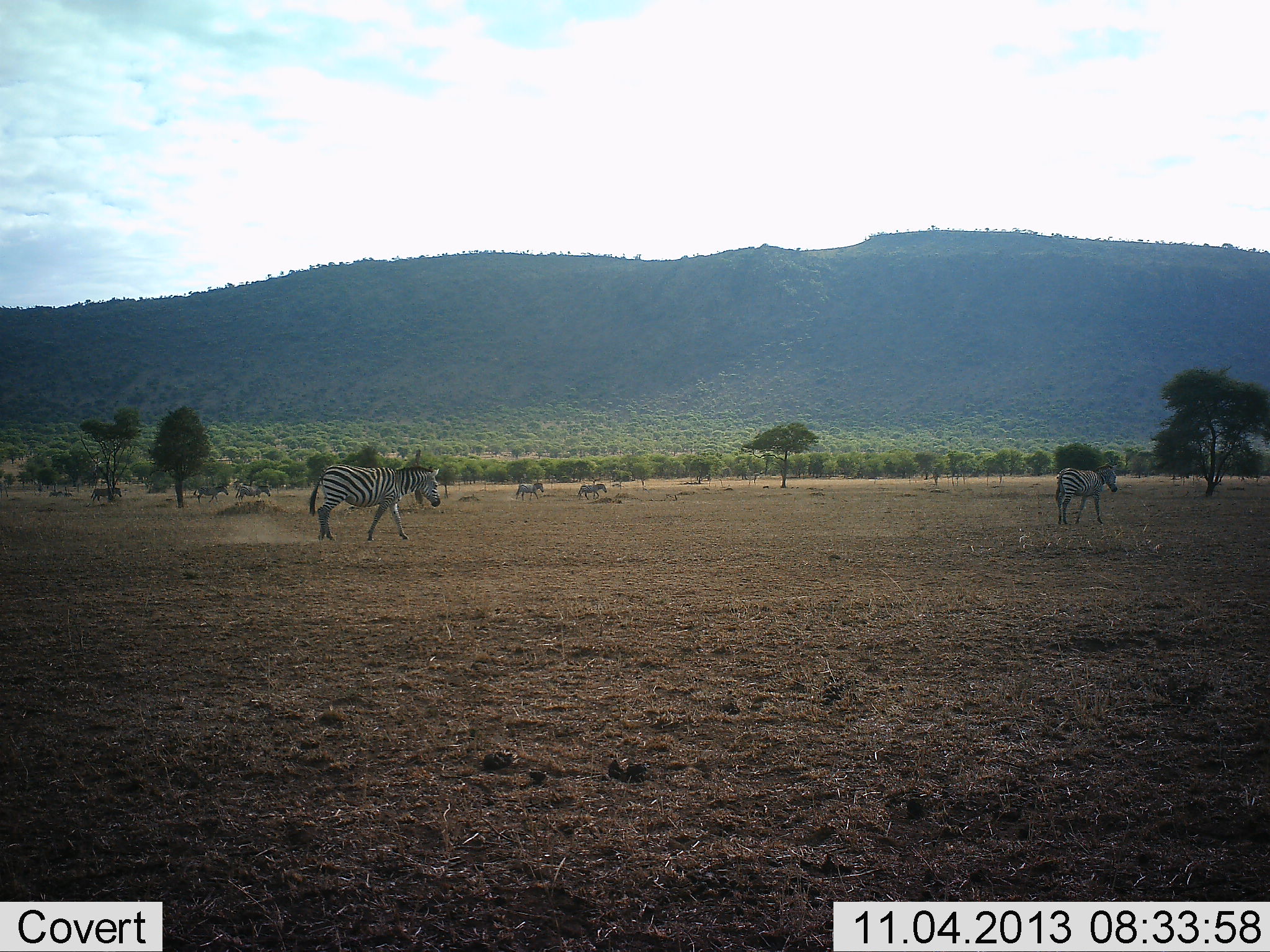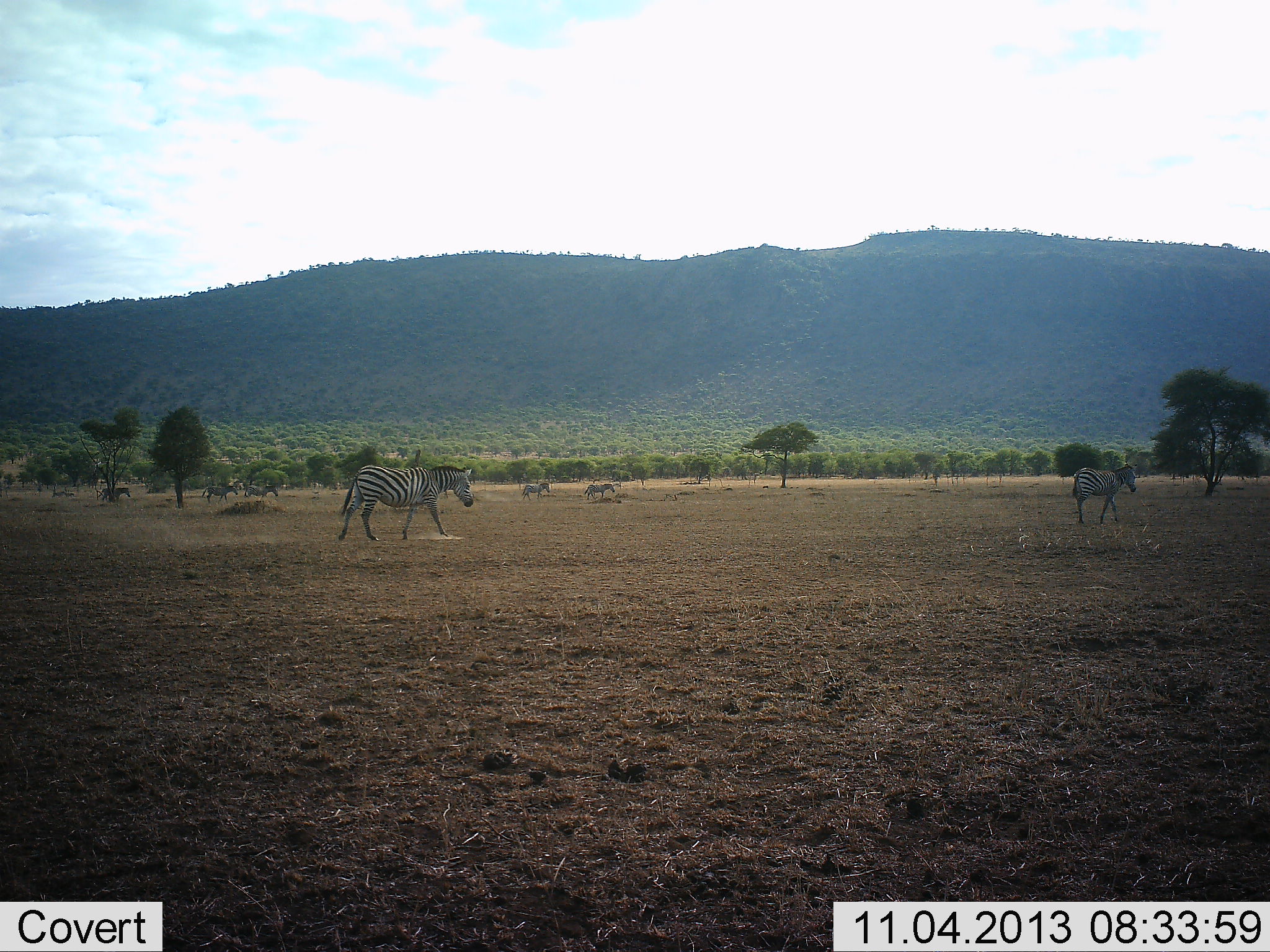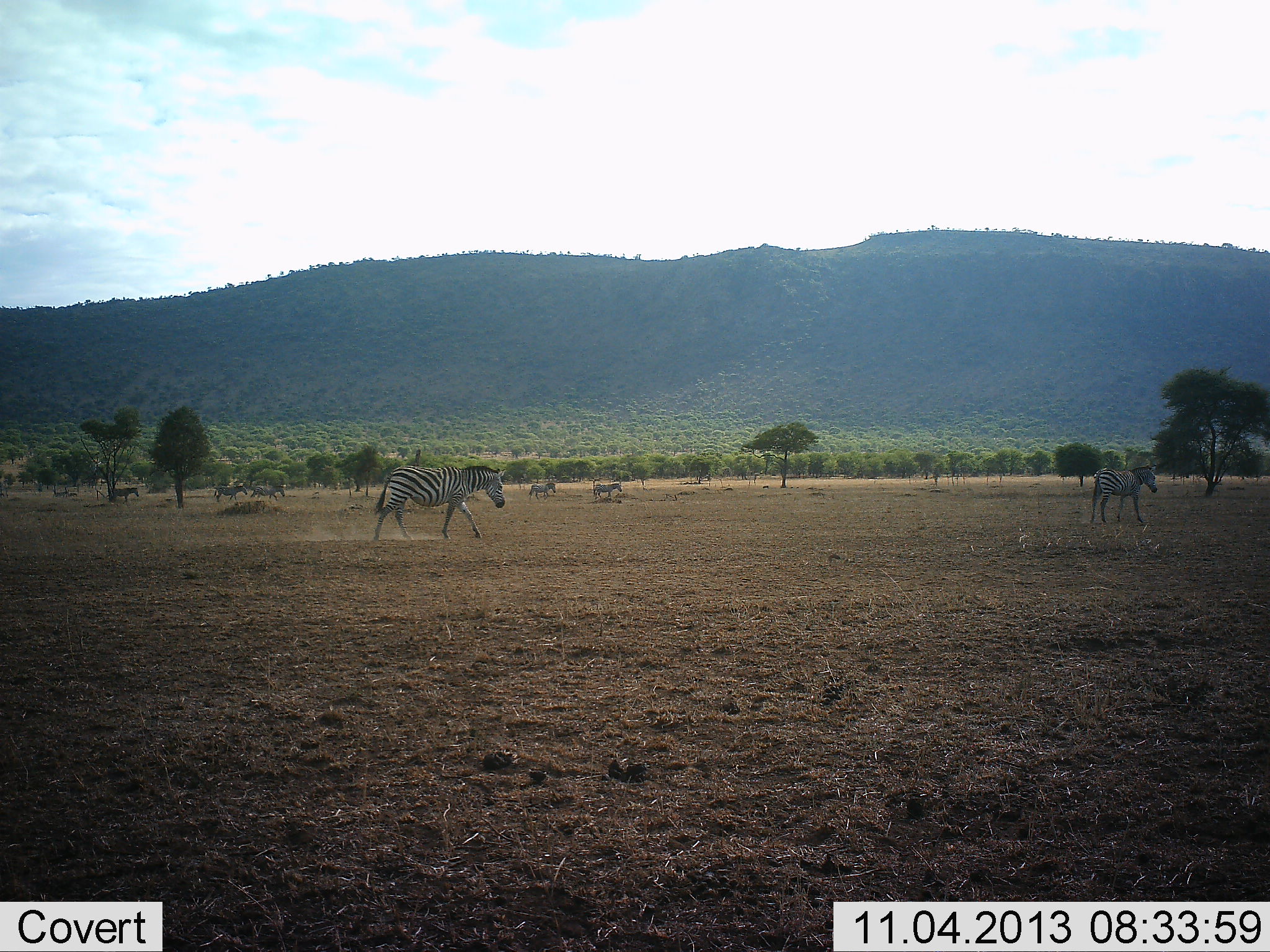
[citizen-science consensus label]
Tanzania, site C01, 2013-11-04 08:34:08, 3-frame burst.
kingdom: Animalia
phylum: Chordata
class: Mammalia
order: Perissodactyla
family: Equidae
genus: Equus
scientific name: Equus quagga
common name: plains zebra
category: zebra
Zebra (plains zebra) (Equus quagga), count 8. Behavior (volunteer vote fractions): standing 0%, resting 0%, moving 100%, interacting 0%. Young present (vote fraction): 0%. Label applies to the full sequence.